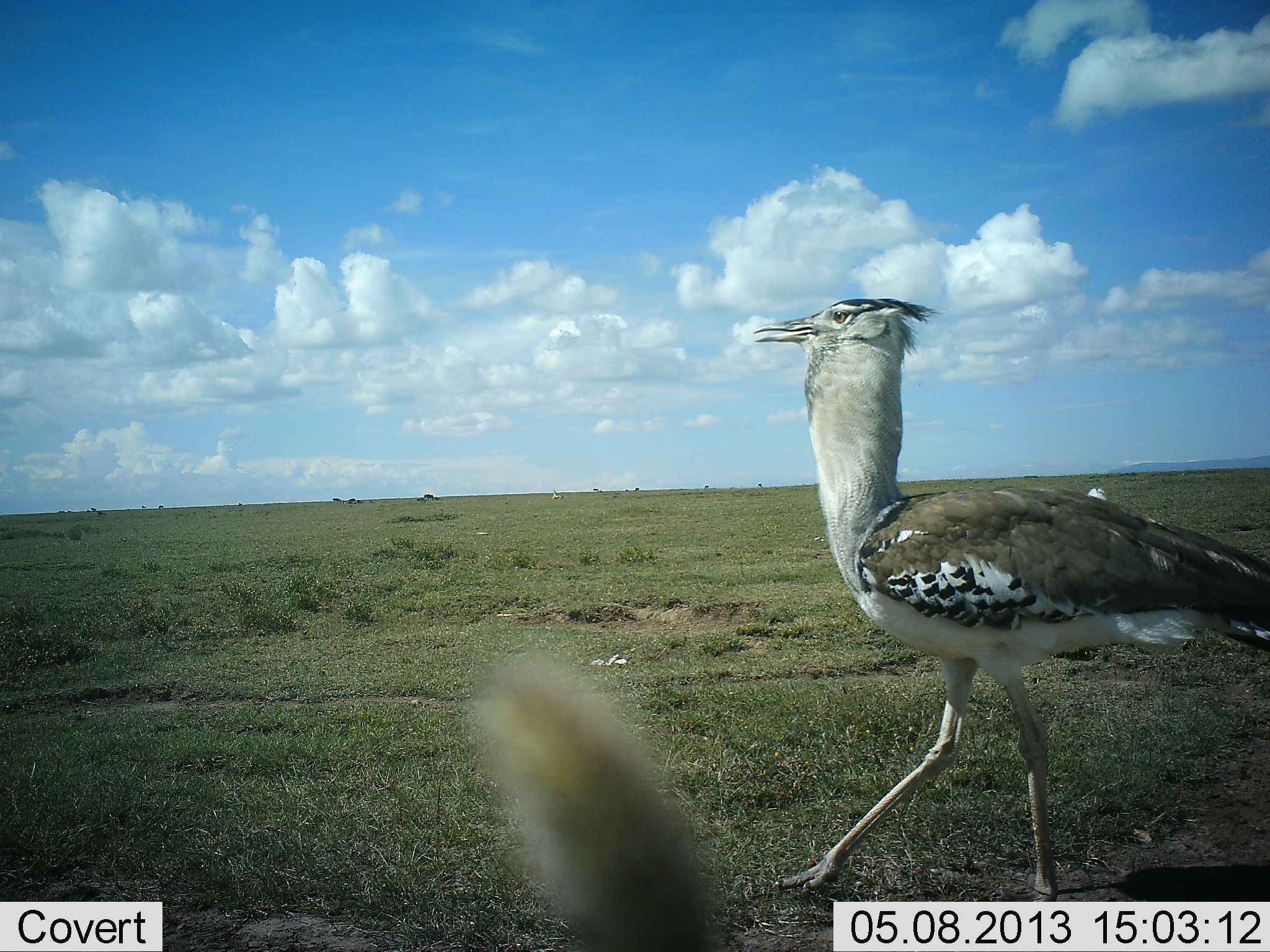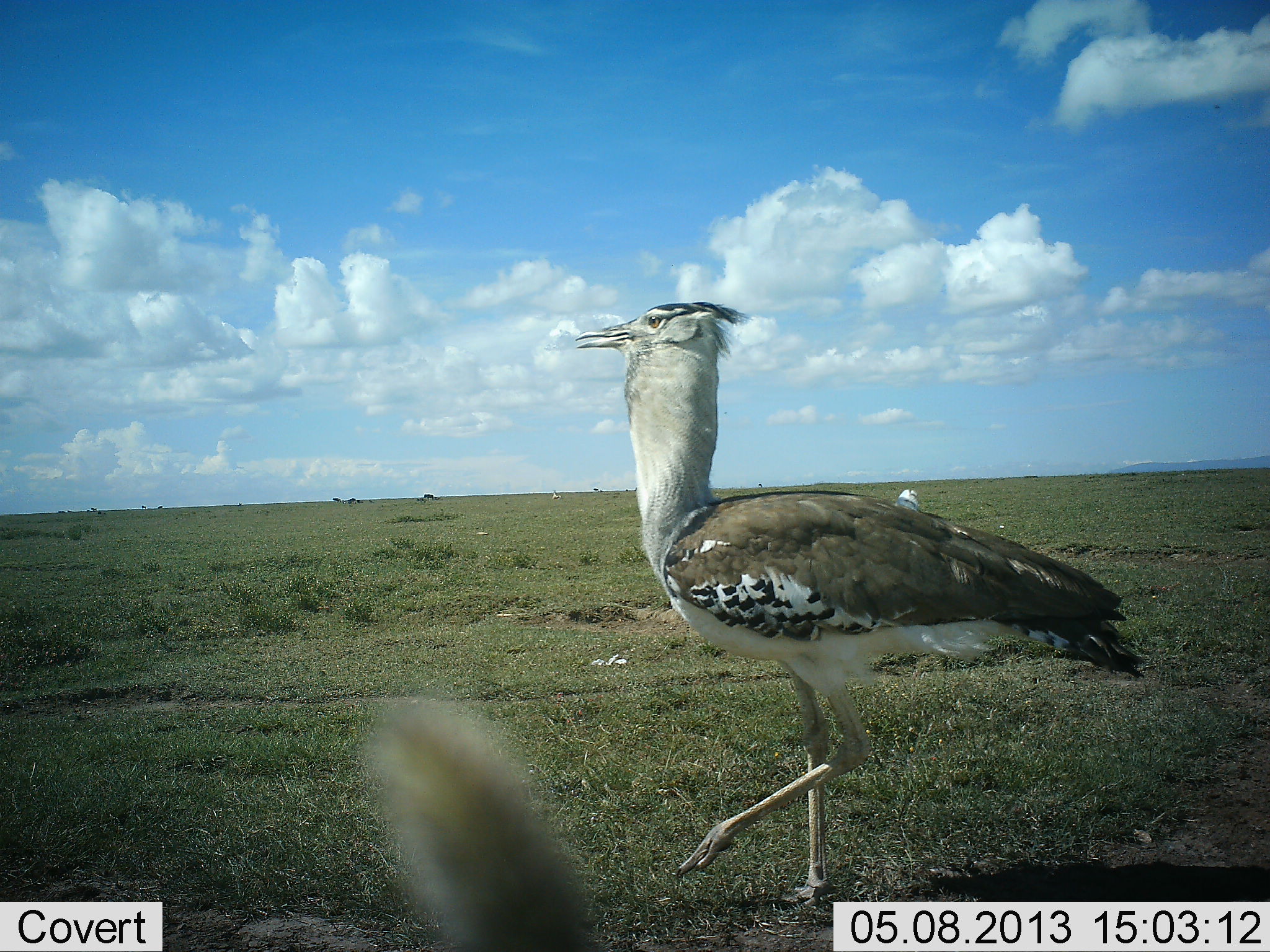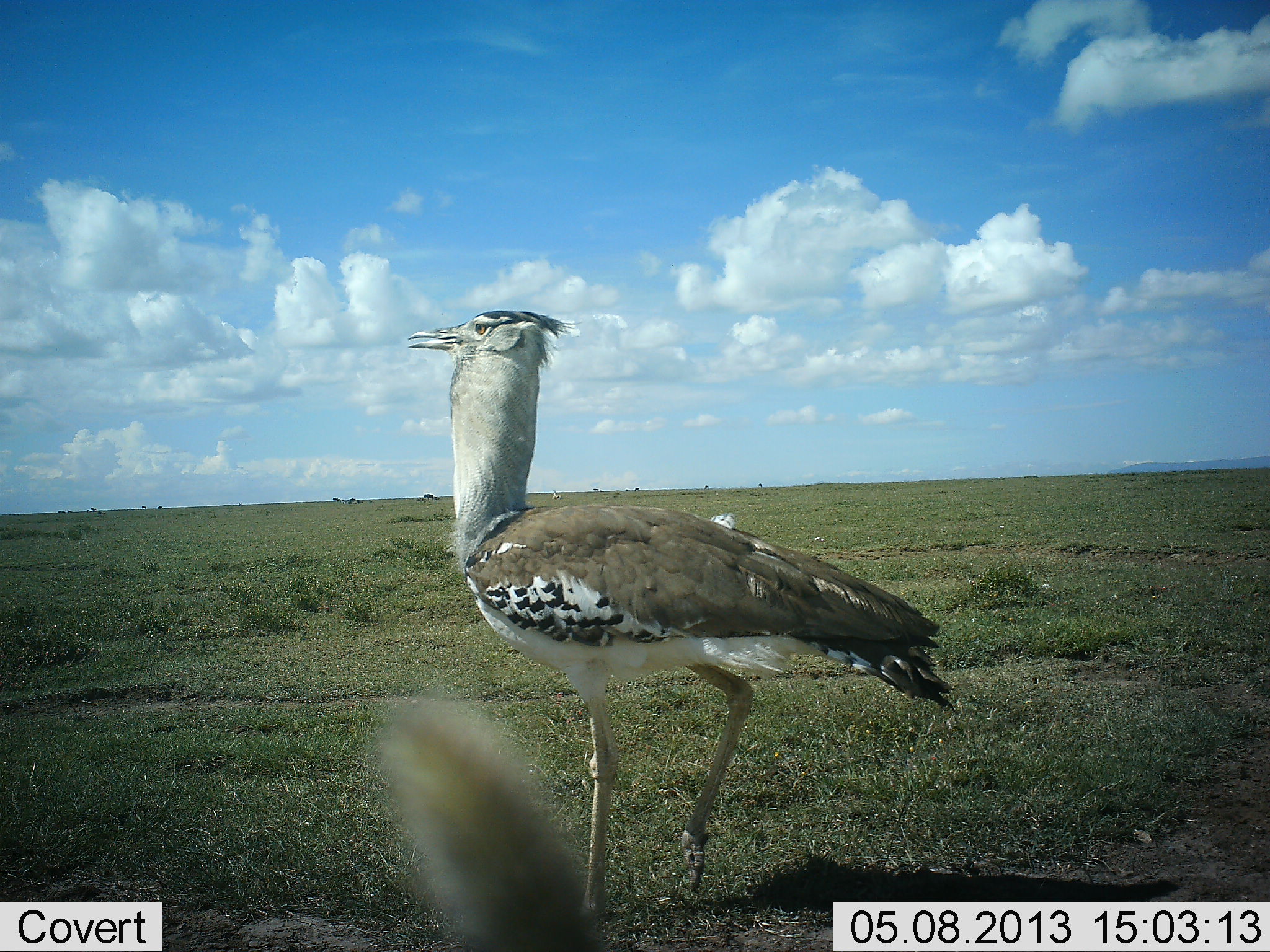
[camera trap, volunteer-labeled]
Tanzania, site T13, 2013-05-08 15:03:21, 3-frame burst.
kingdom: Animalia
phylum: Chordata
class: Aves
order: Otidiformes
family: Otididae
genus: Ardeotis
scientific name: Ardeotis kori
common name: kori bustard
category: koribustard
Koribustard (kori bustard) (Ardeotis kori), count 1. Behavior (volunteer vote fractions): standing 0%, resting 0%, moving 100%, interacting 9%. Young present (vote fraction): 0%. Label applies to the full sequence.